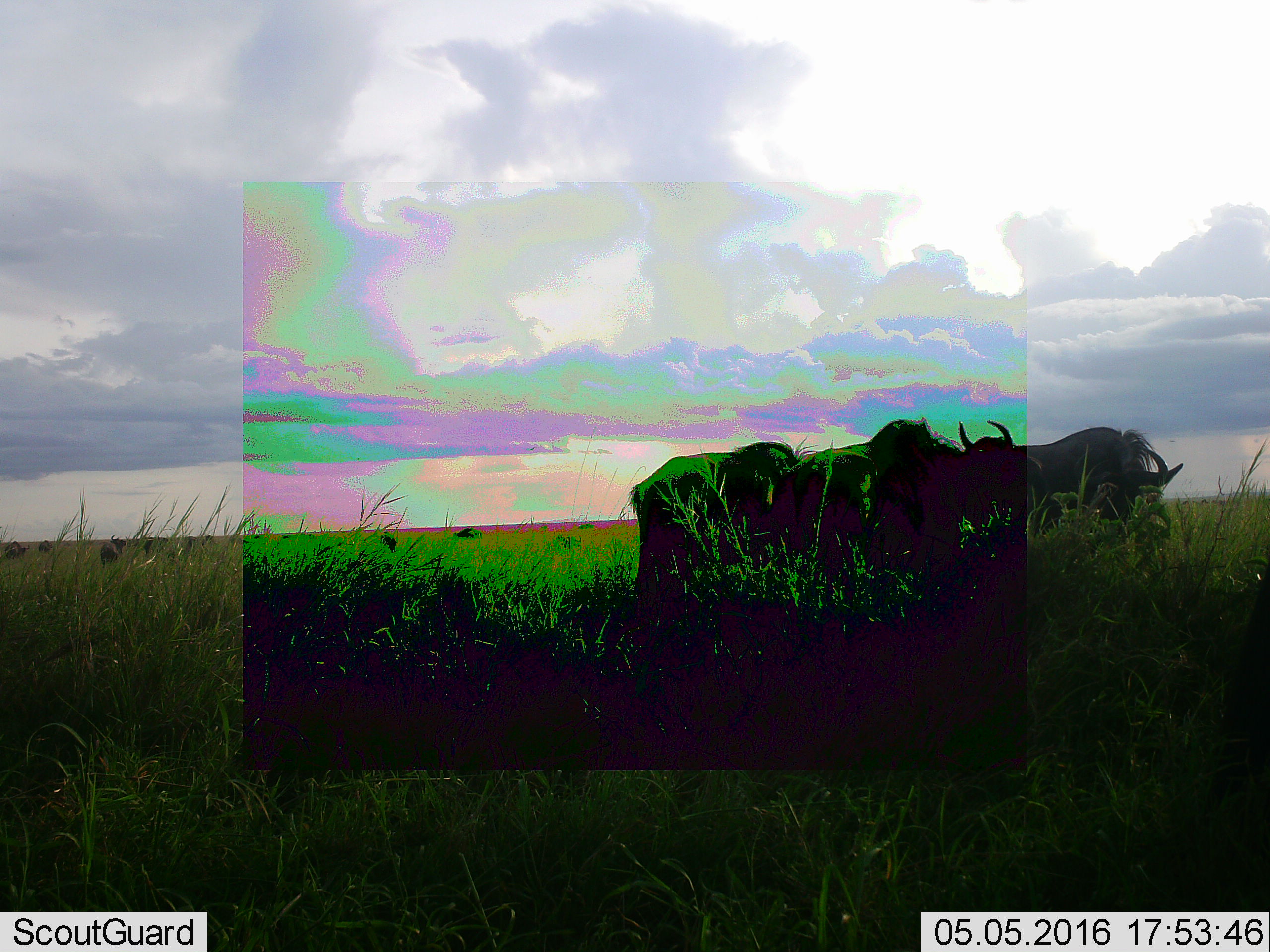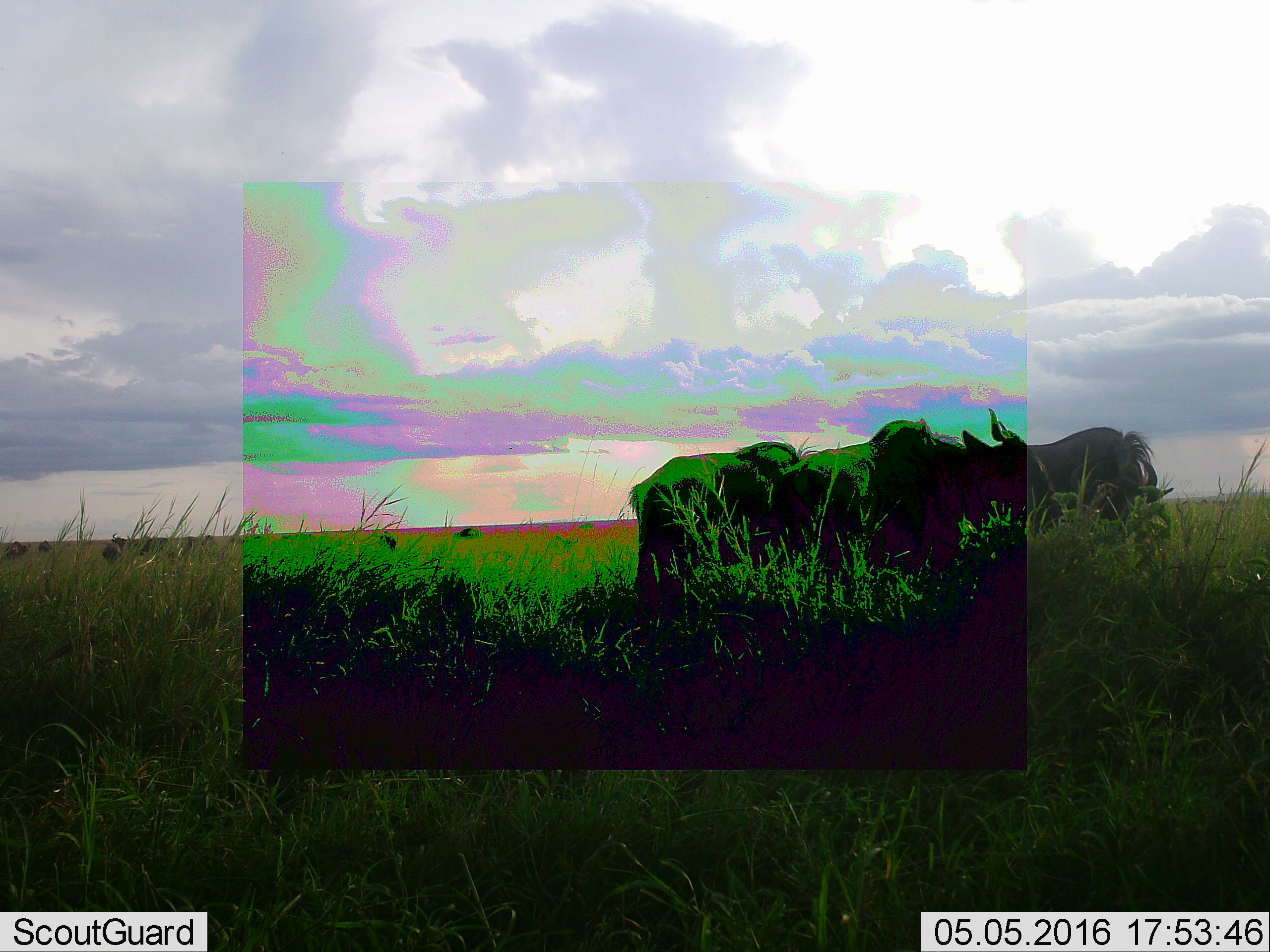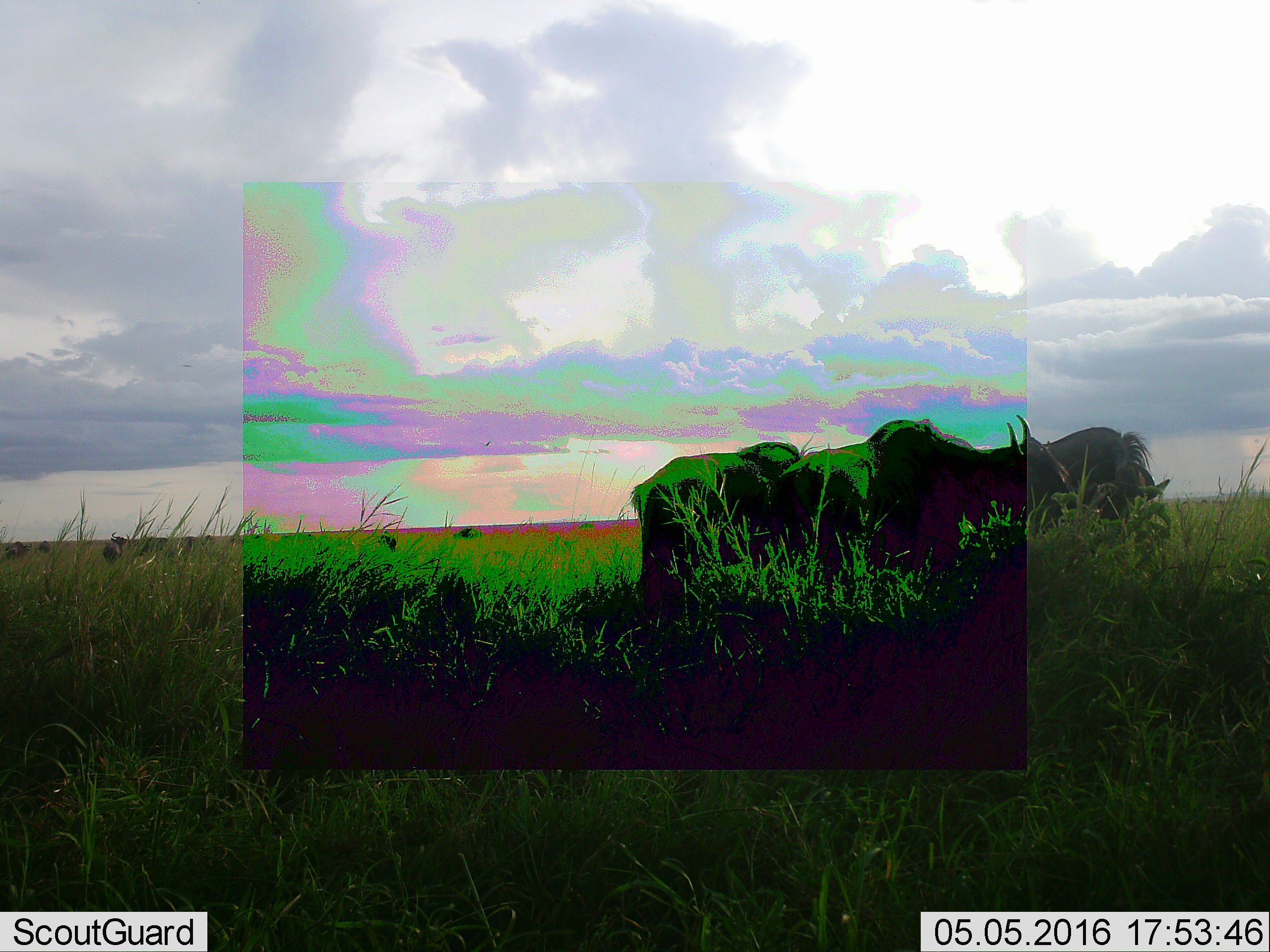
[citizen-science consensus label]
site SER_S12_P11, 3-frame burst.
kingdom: Animalia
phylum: Chordata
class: Mammalia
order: Artiodactyla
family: Bovidae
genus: Connochaetes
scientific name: Connochaetes taurinus taurinus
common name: blue wildebeest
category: wildebeestblue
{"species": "wildebeestblue (blue wildebeest) (Connochaetes taurinus taurinus)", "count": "11-50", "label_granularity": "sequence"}